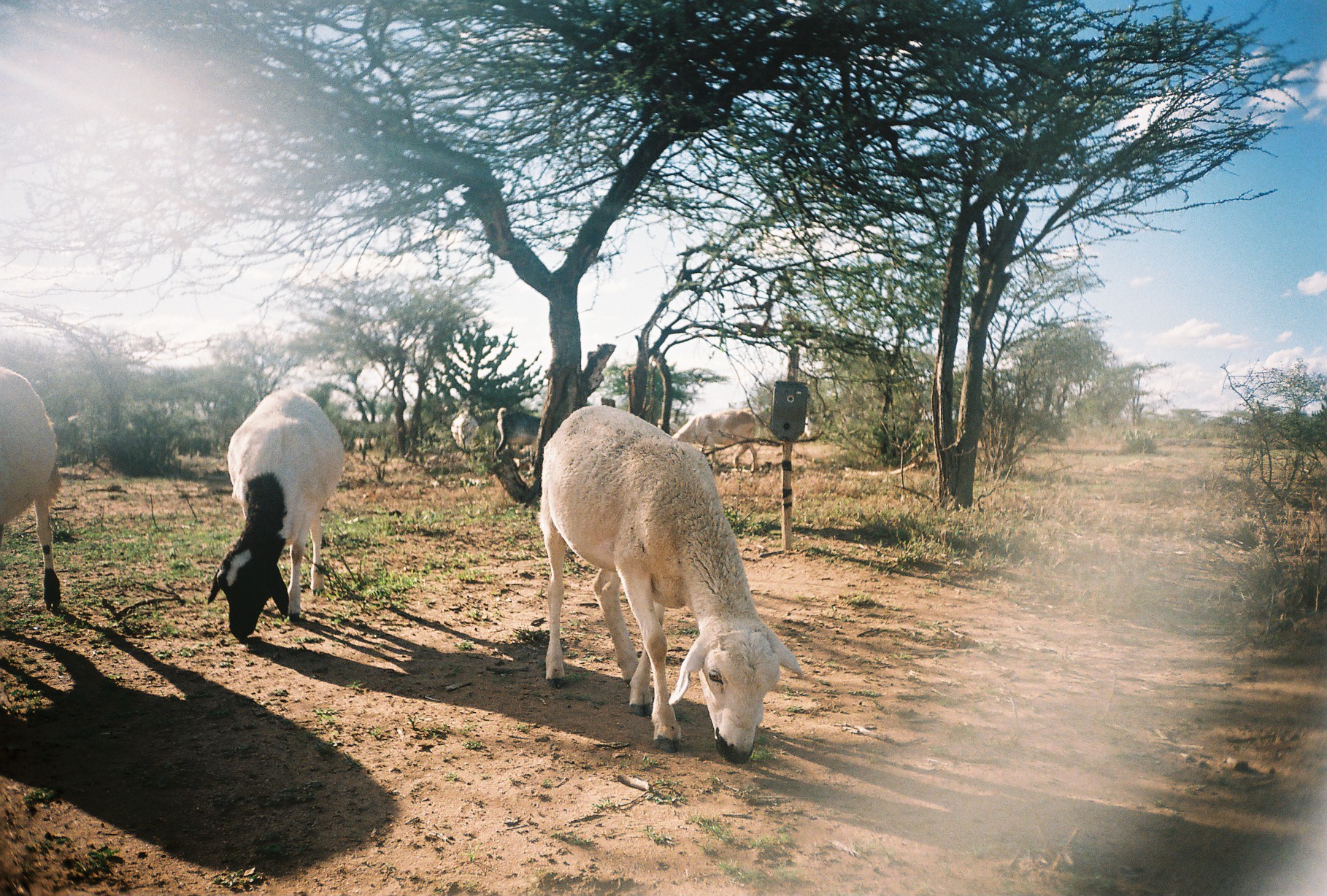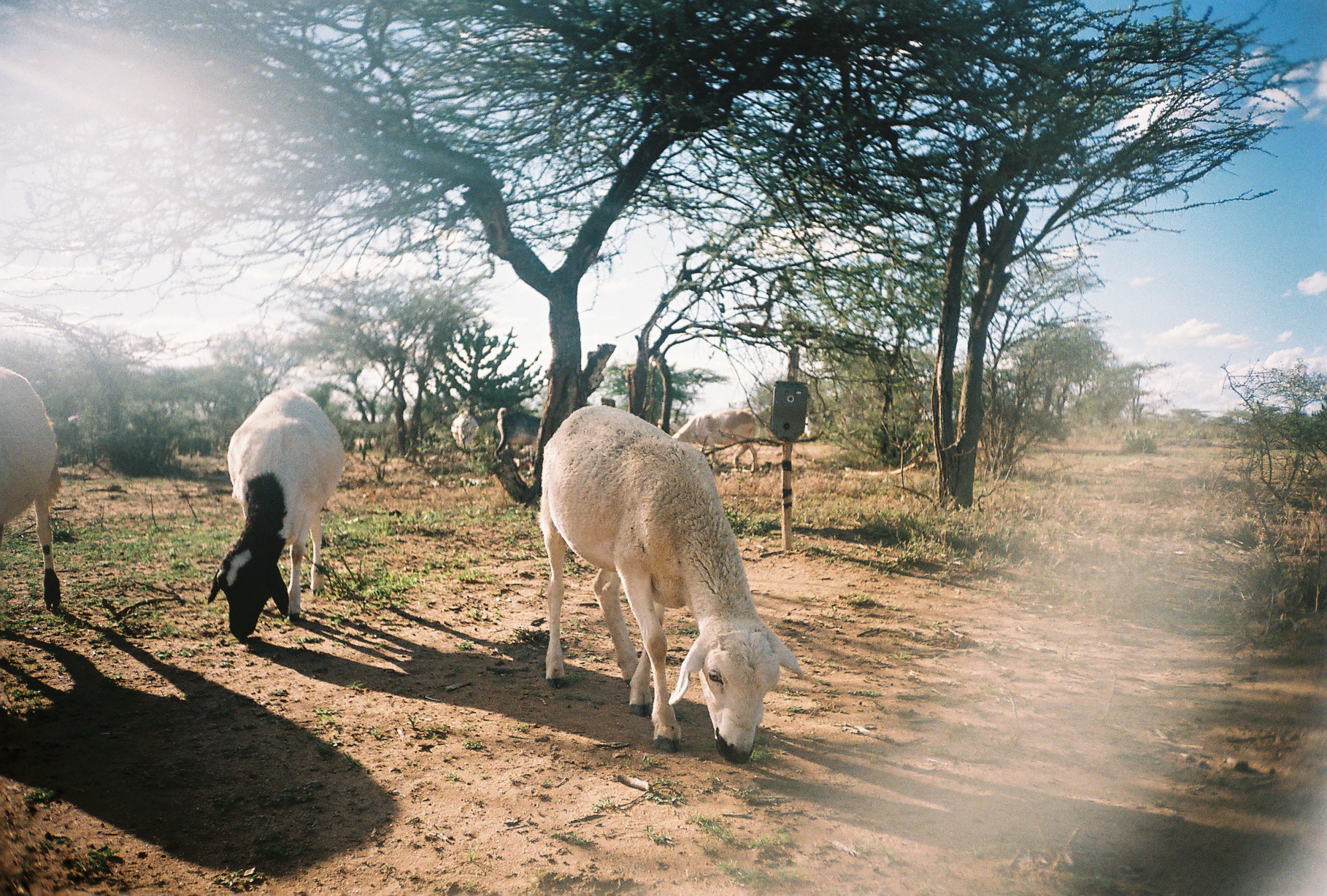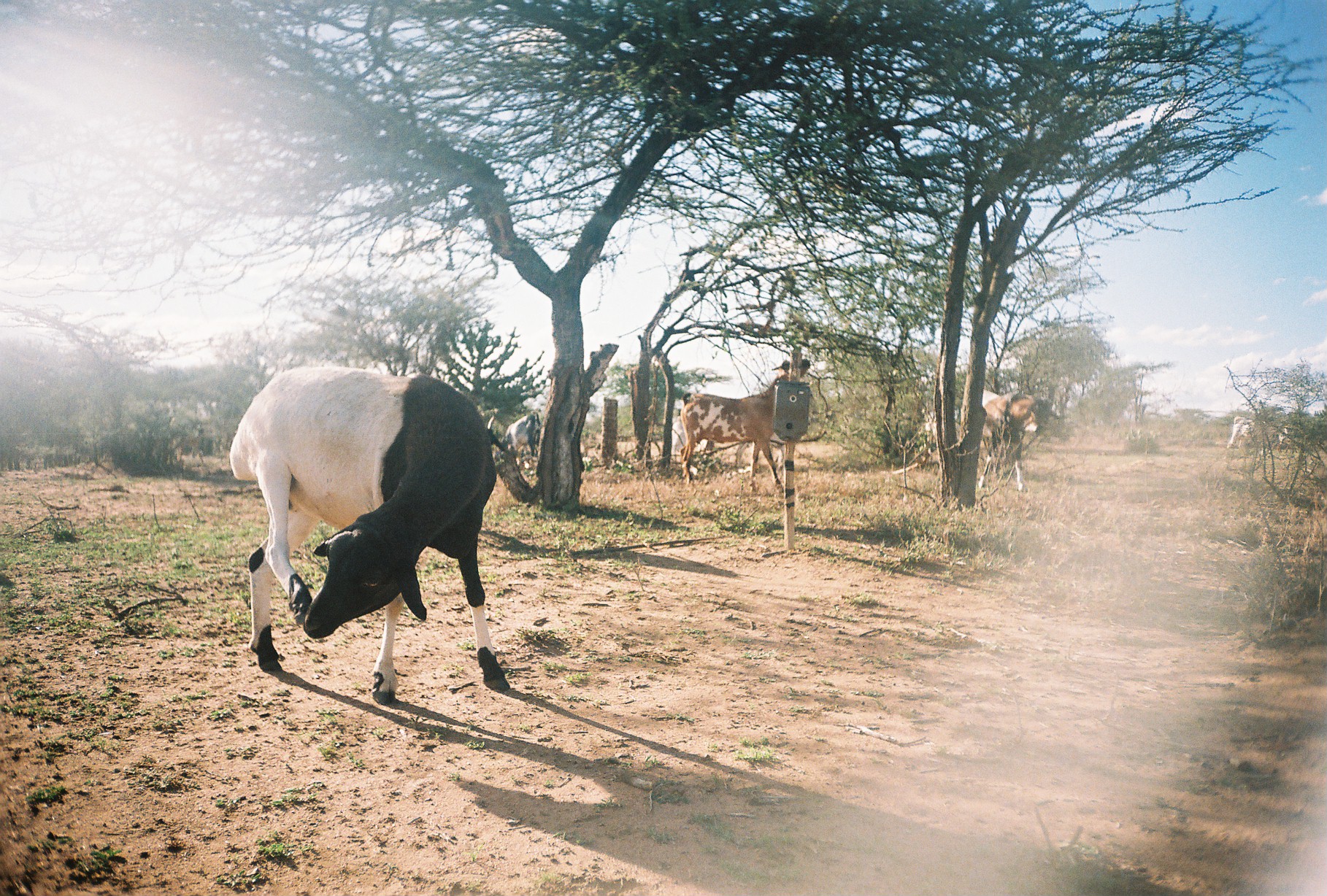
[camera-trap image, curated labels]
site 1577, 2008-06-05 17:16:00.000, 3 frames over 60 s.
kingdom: Animalia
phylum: Chordata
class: Mammalia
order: Artiodactyla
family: Bovidae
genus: Ovis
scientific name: Ovis aries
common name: domestic sheep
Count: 3.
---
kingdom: Animalia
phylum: Chordata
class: Mammalia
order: Artiodactyla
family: Bovidae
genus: Capra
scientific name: Capra aegagrus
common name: wild goat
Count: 3.